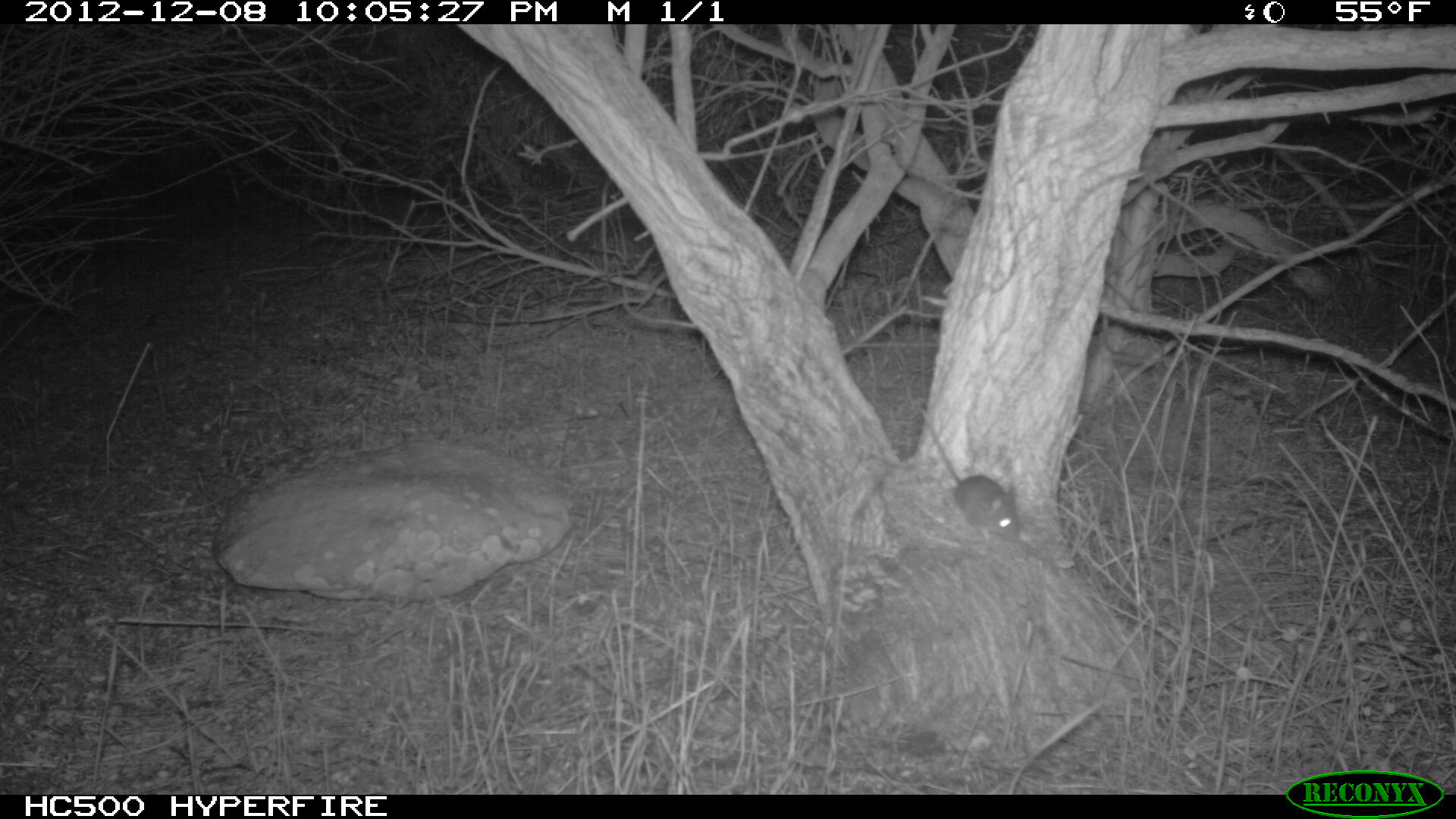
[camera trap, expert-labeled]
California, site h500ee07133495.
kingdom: Animalia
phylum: Chordata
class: Mammalia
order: Rodentia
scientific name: Rodentia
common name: rodent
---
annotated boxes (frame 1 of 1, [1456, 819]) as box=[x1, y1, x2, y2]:
rodent: box=[915, 404, 1021, 544]